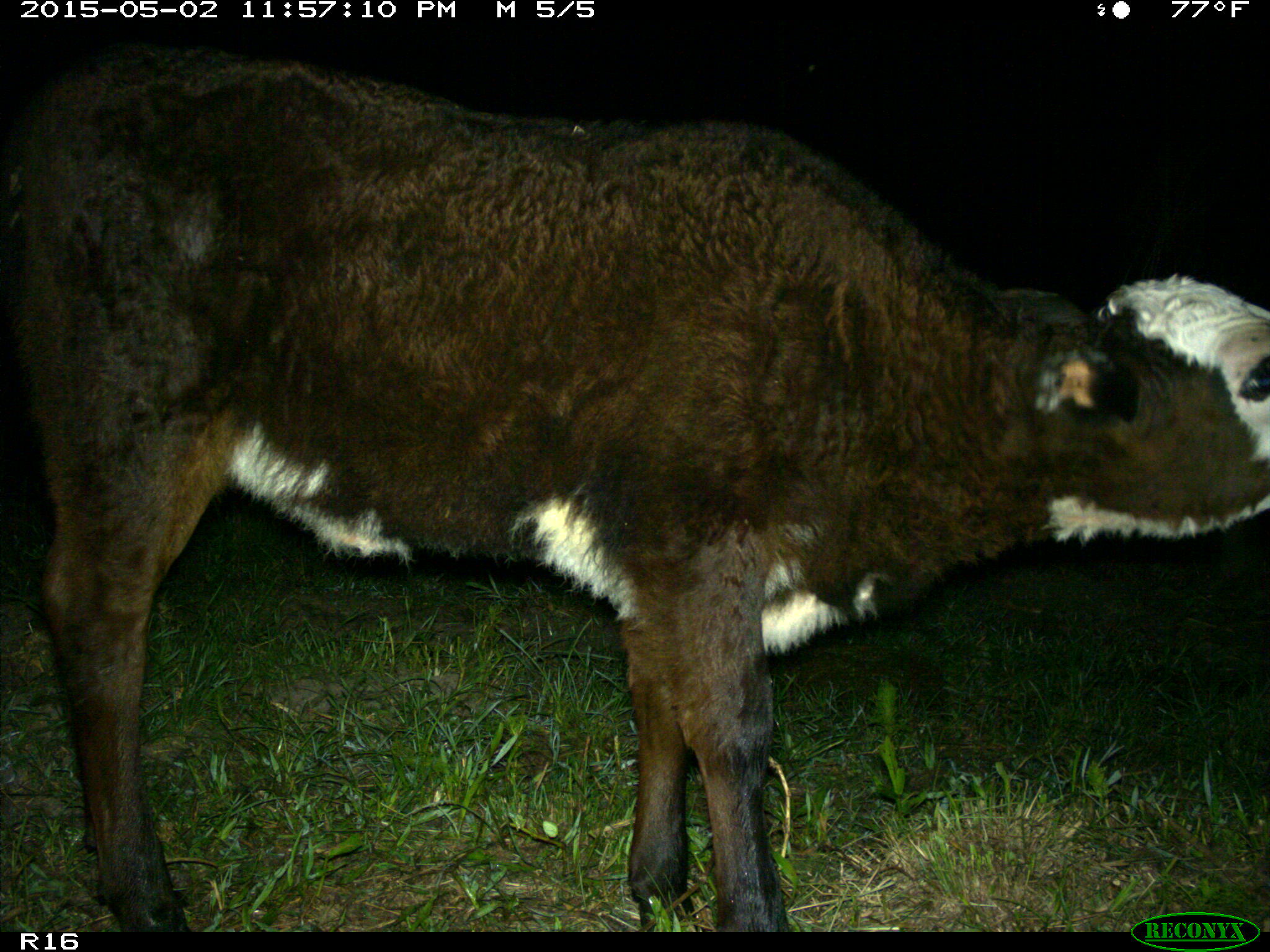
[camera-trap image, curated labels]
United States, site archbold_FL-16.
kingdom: Animalia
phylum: Chordata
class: Mammalia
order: Artiodactyla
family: Bovidae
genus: Bos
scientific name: Bos taurus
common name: domestic cow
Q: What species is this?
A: Bos taurus (domestic cow).